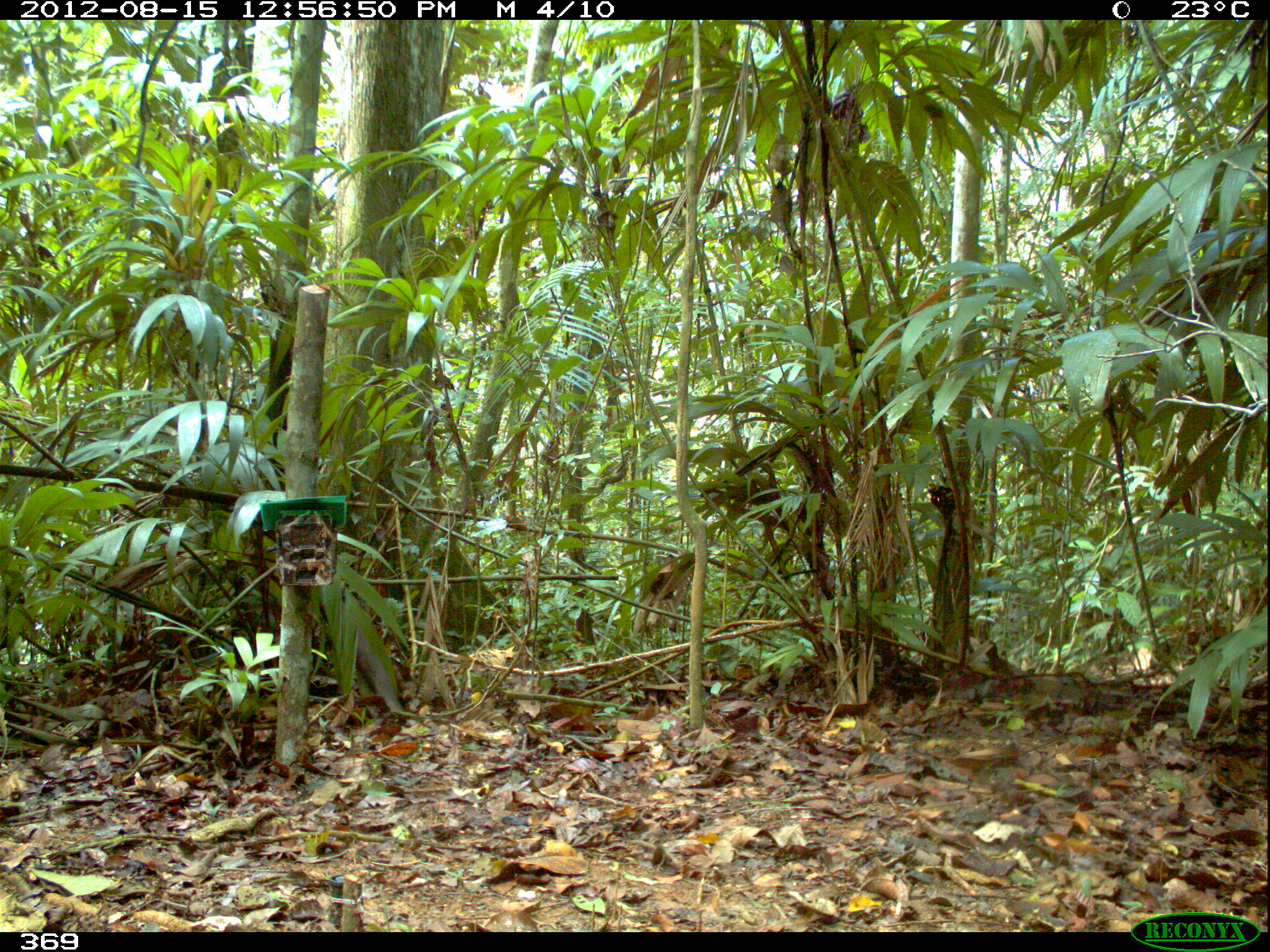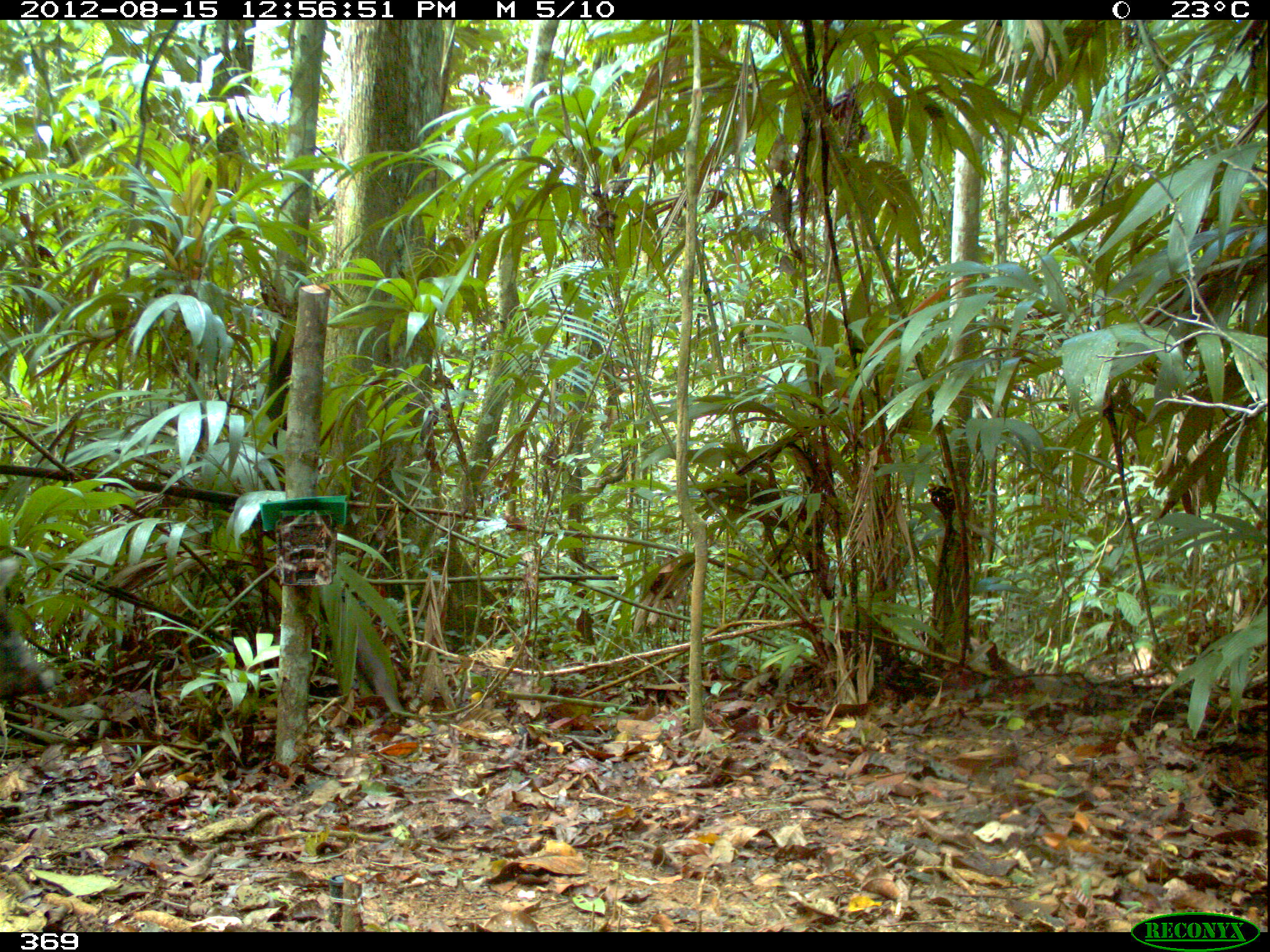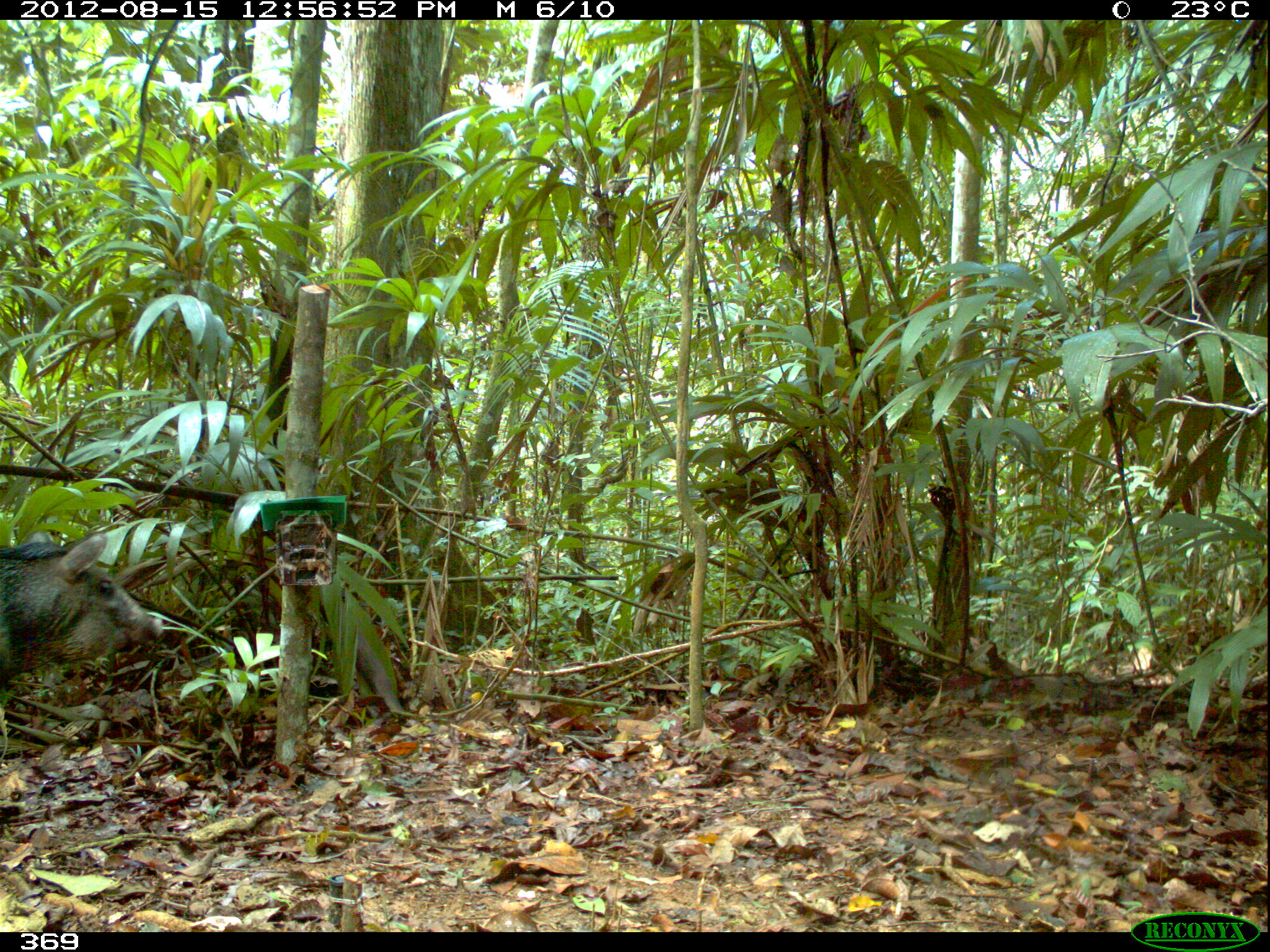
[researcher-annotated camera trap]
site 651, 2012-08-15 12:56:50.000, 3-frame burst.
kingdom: Animalia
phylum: Chordata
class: Mammalia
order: Artiodactyla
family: Tayassuidae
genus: Pecari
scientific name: Pecari tajacu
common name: collared peccary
Pecari tajacu (collared peccary).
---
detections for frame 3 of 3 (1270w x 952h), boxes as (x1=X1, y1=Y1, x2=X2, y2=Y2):
pecari tajacu: (x1=0, y1=529, x2=165, y2=687)